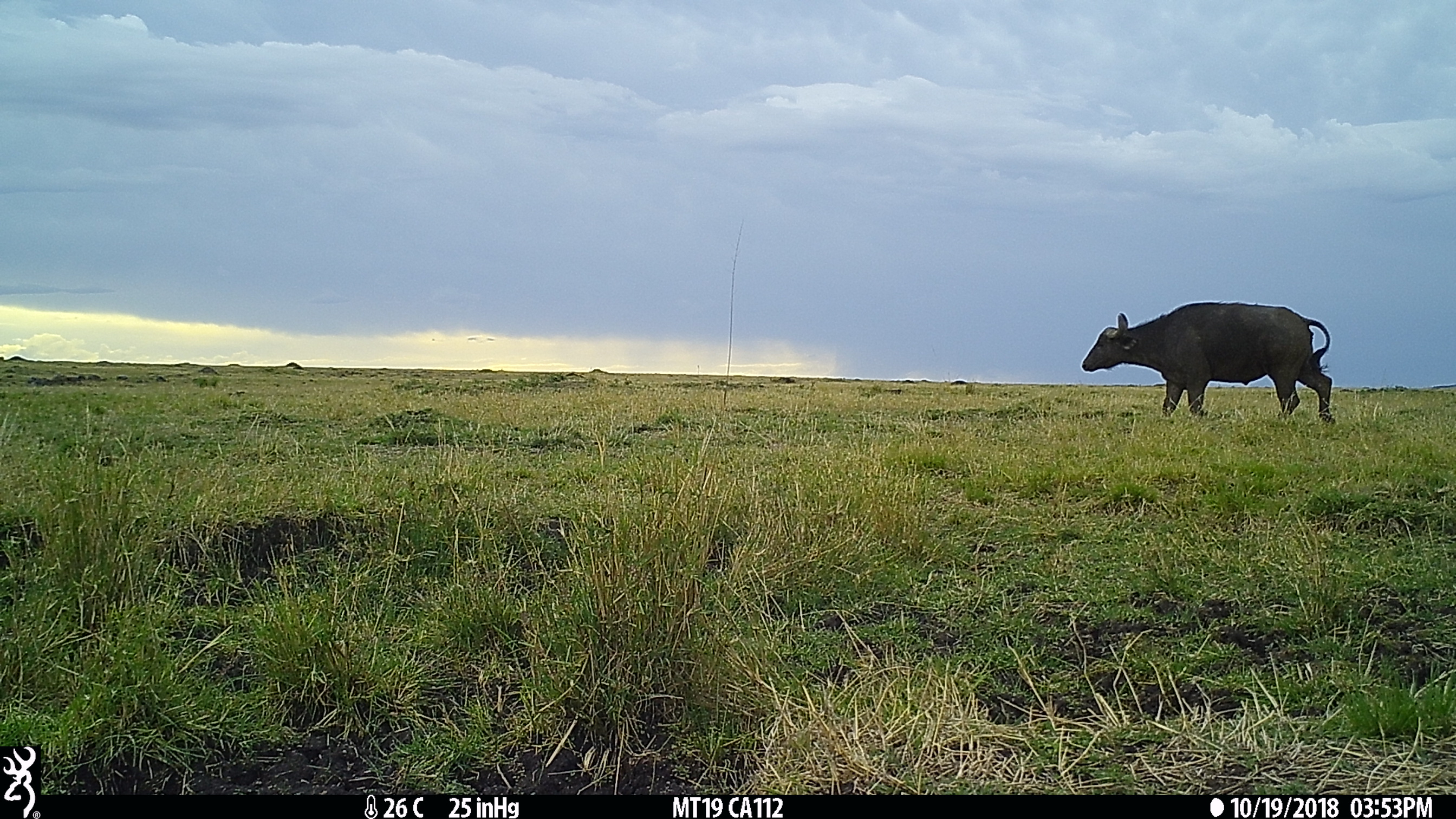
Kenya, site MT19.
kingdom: Animalia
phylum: Chordata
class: Mammalia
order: Artiodactyla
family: Bovidae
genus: Syncerus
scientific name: Syncerus caffer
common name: buffalo